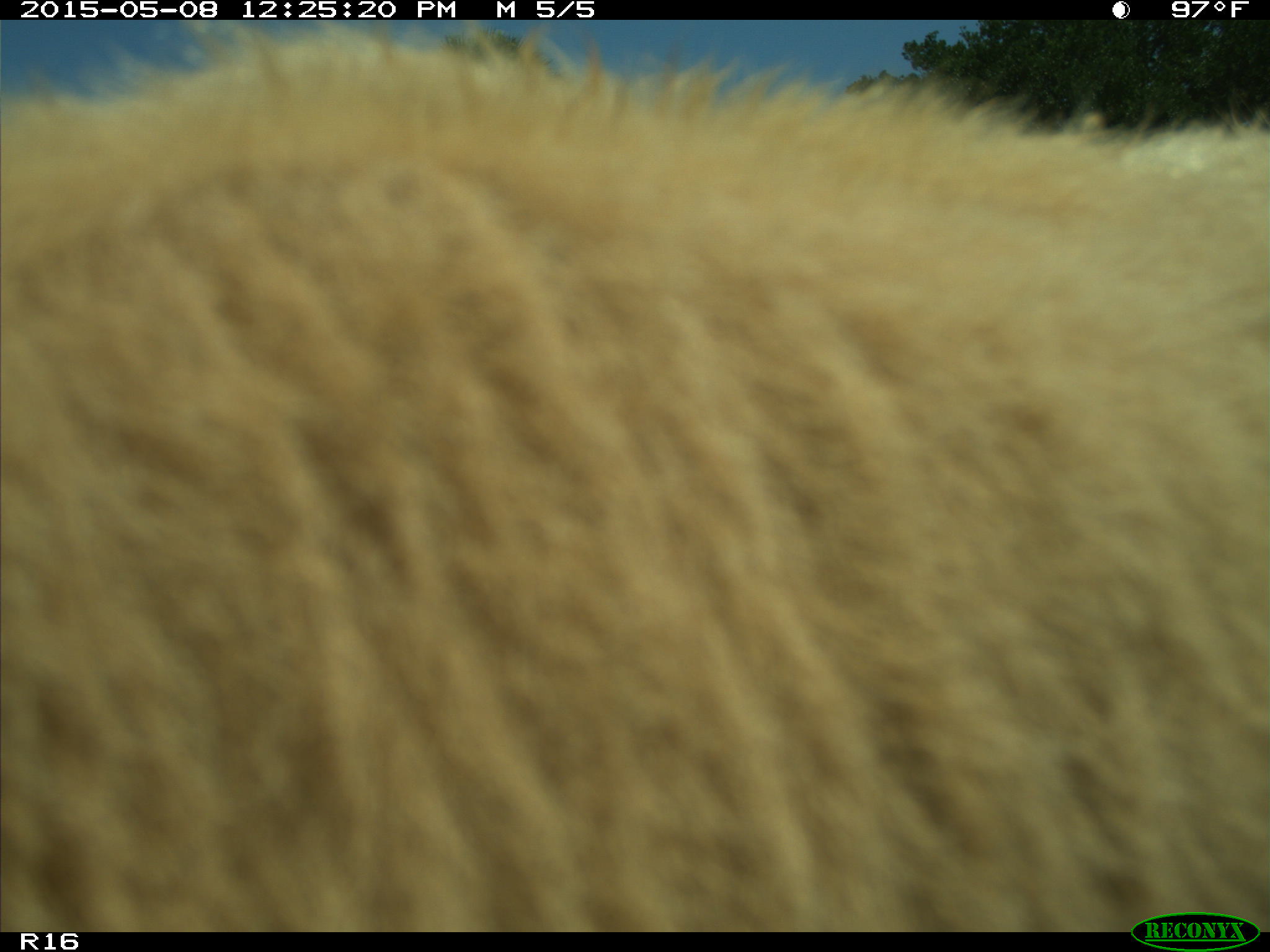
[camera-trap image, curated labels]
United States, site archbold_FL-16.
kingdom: Animalia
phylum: Chordata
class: Mammalia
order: Artiodactyla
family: Bovidae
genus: Bos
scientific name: Bos taurus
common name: domestic cow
Bos taurus (domestic cow).